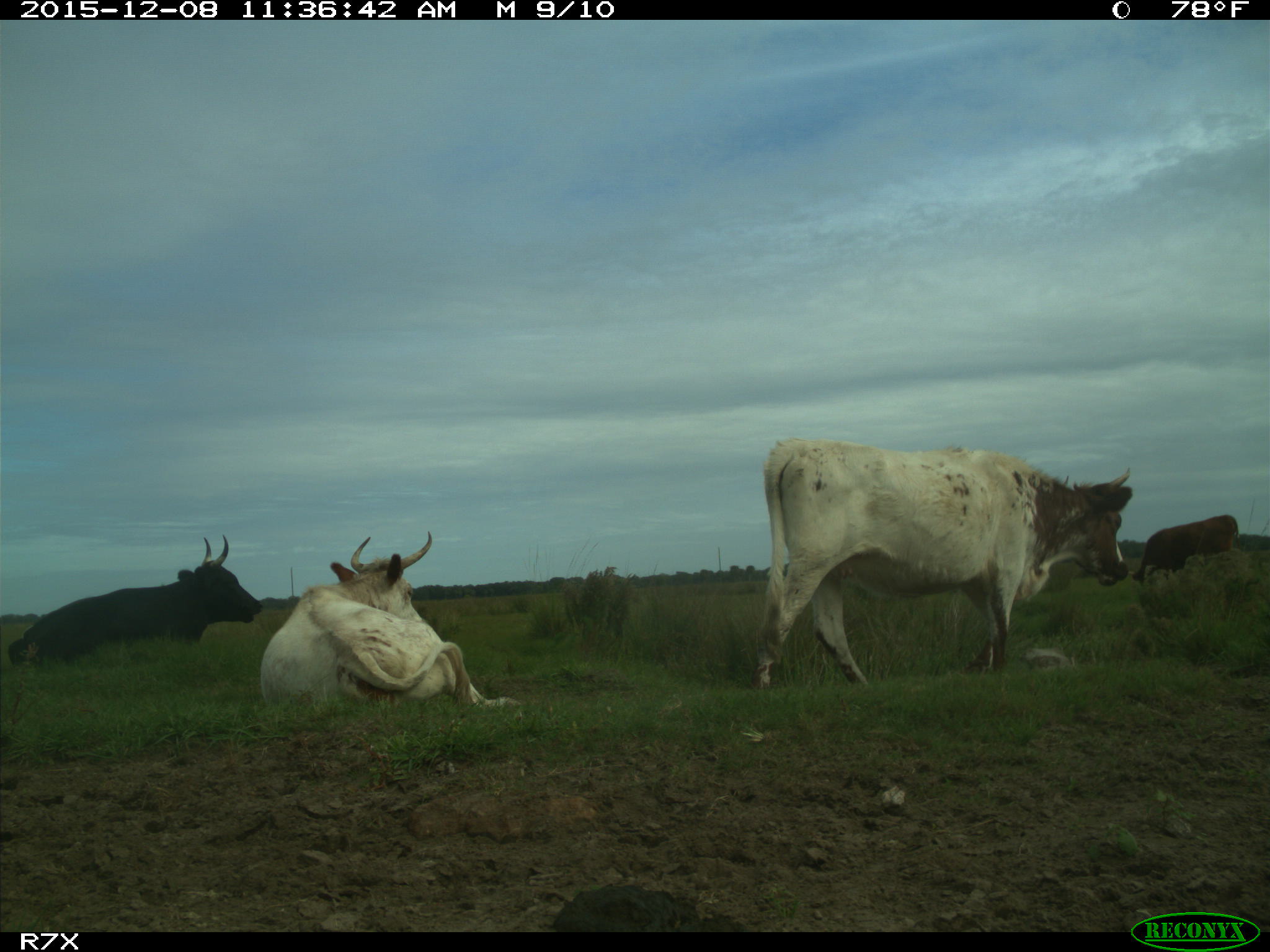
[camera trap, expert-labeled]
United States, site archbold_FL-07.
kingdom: Animalia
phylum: Chordata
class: Mammalia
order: Artiodactyla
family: Bovidae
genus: Bos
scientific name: Bos taurus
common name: domestic cow